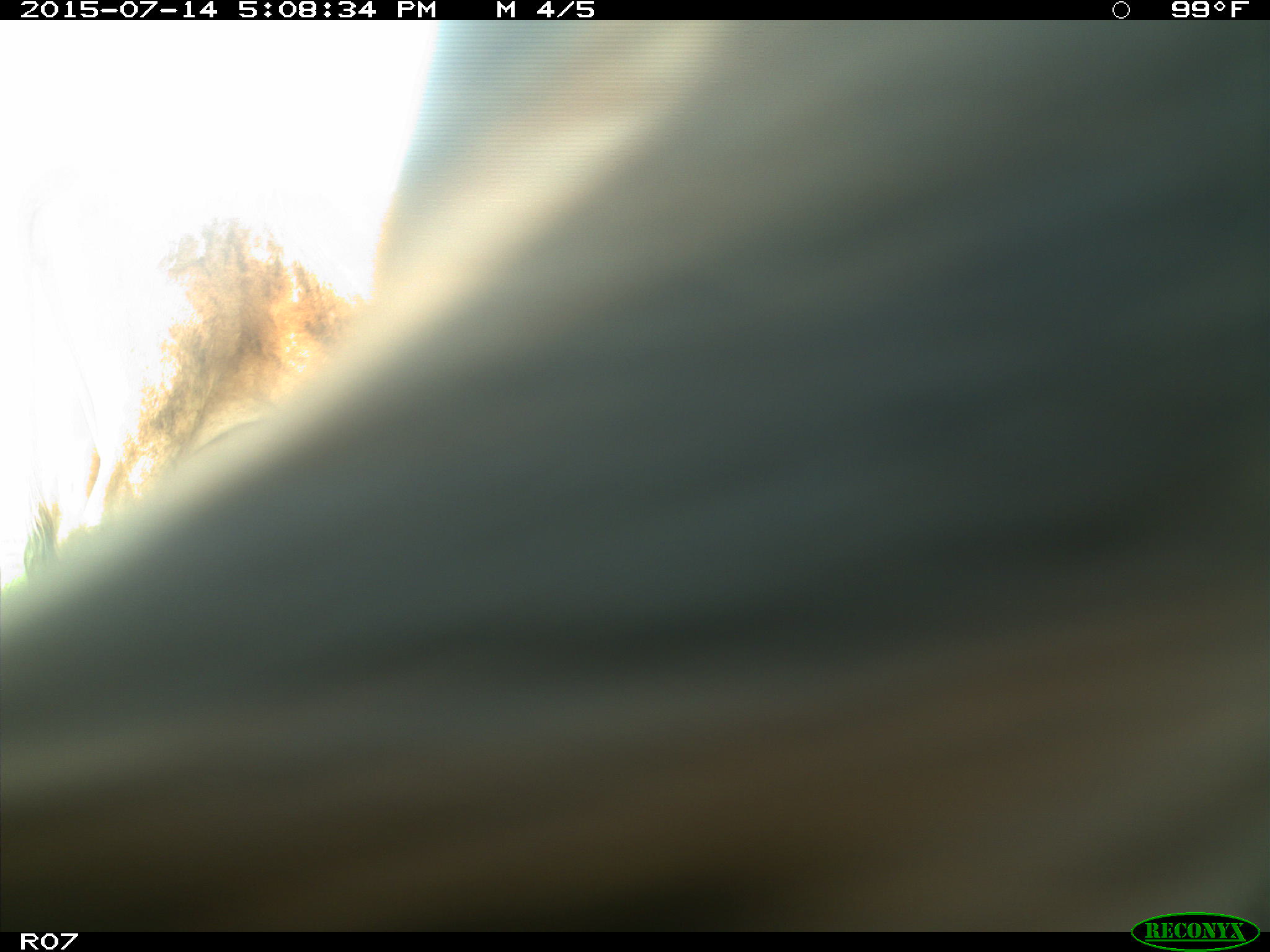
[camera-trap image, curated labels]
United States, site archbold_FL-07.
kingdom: Animalia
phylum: Chordata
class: Mammalia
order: Artiodactyla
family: Bovidae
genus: Bos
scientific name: Bos taurus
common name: domestic cow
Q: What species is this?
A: Bos taurus (domestic cow).